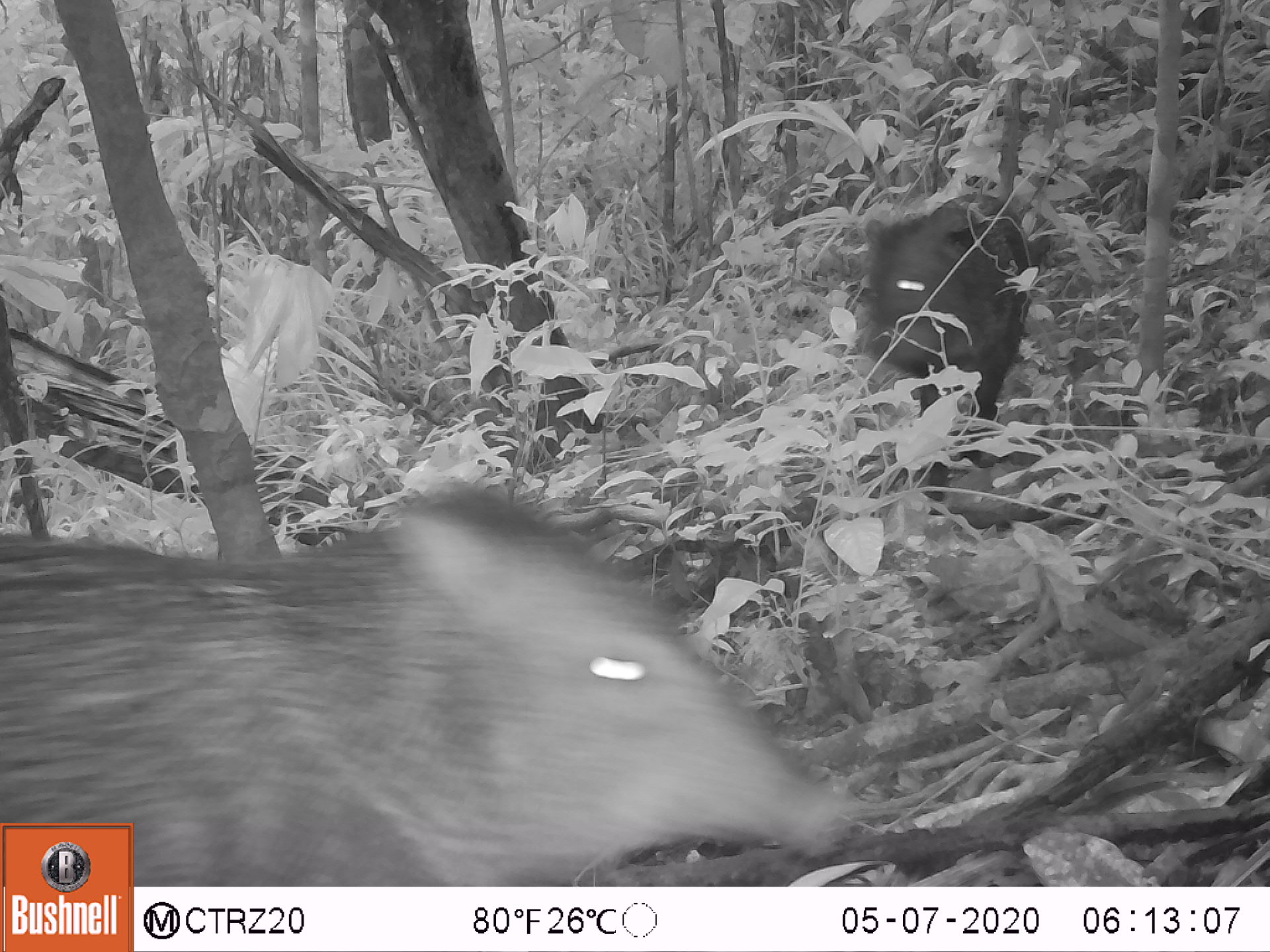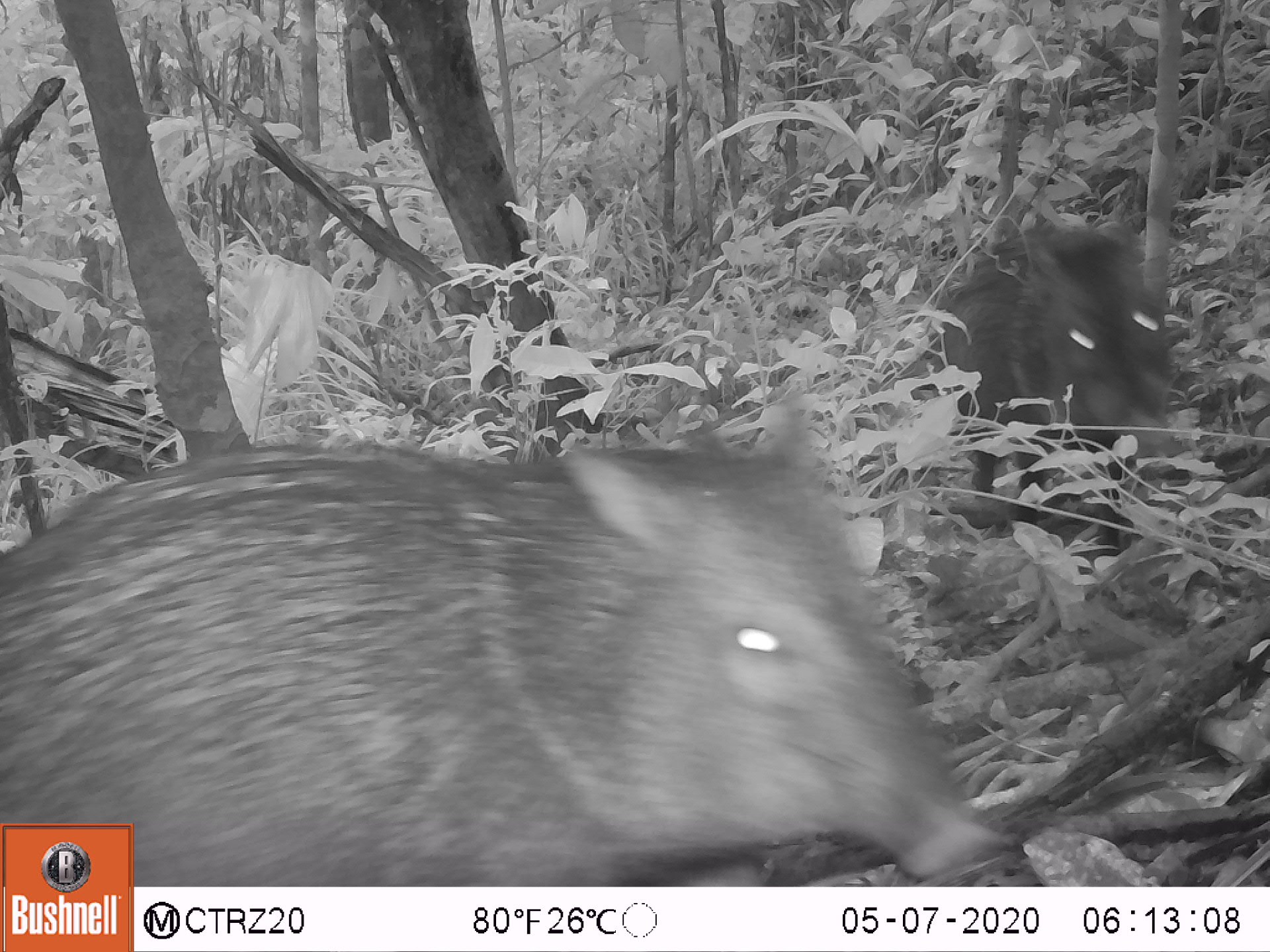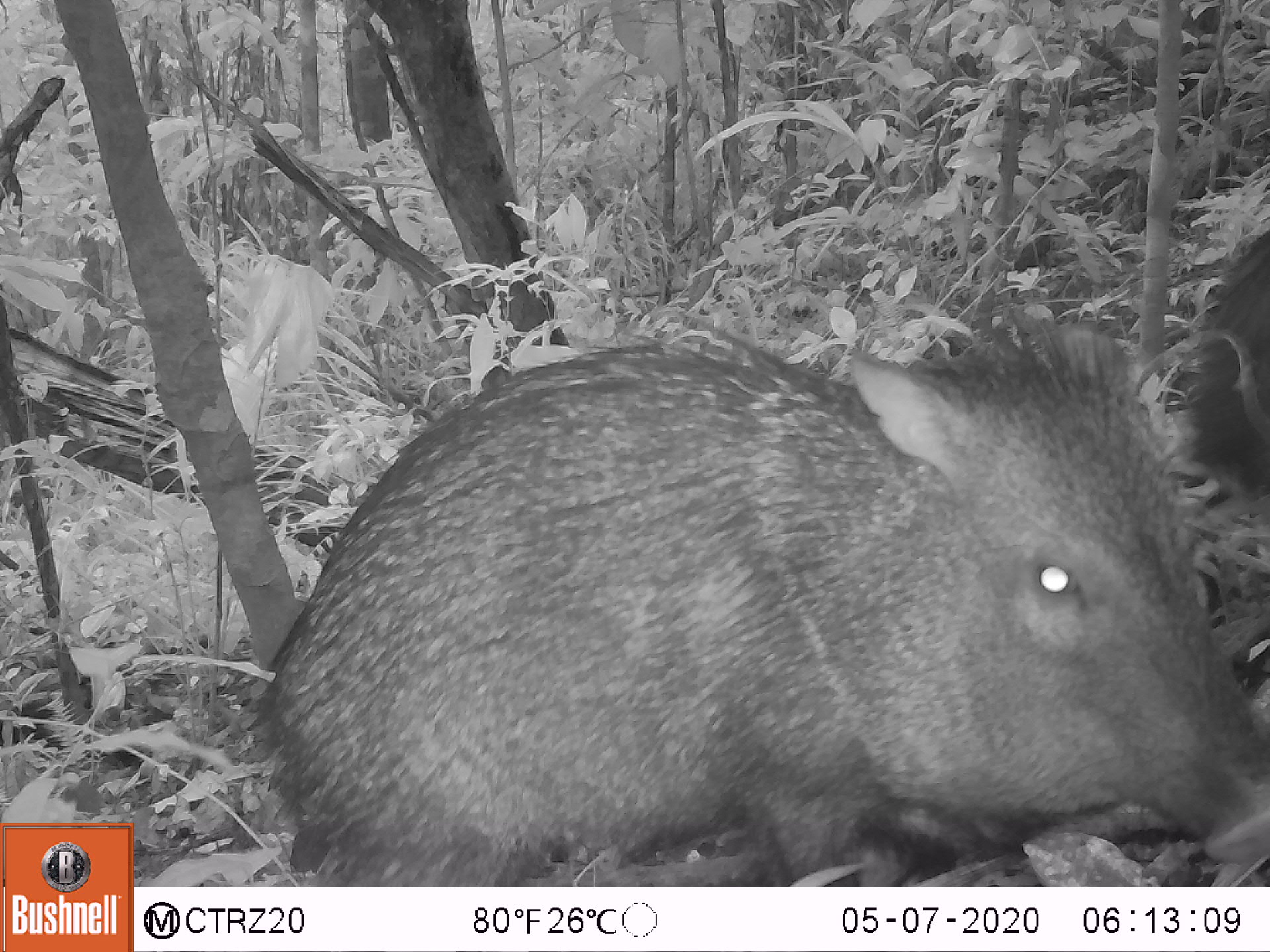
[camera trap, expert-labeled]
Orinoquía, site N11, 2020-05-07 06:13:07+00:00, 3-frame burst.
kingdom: Animalia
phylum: Chordata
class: Mammalia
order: Artiodactyla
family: Tayassuidae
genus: Pecari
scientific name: Pecari tajacu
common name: collared peccary